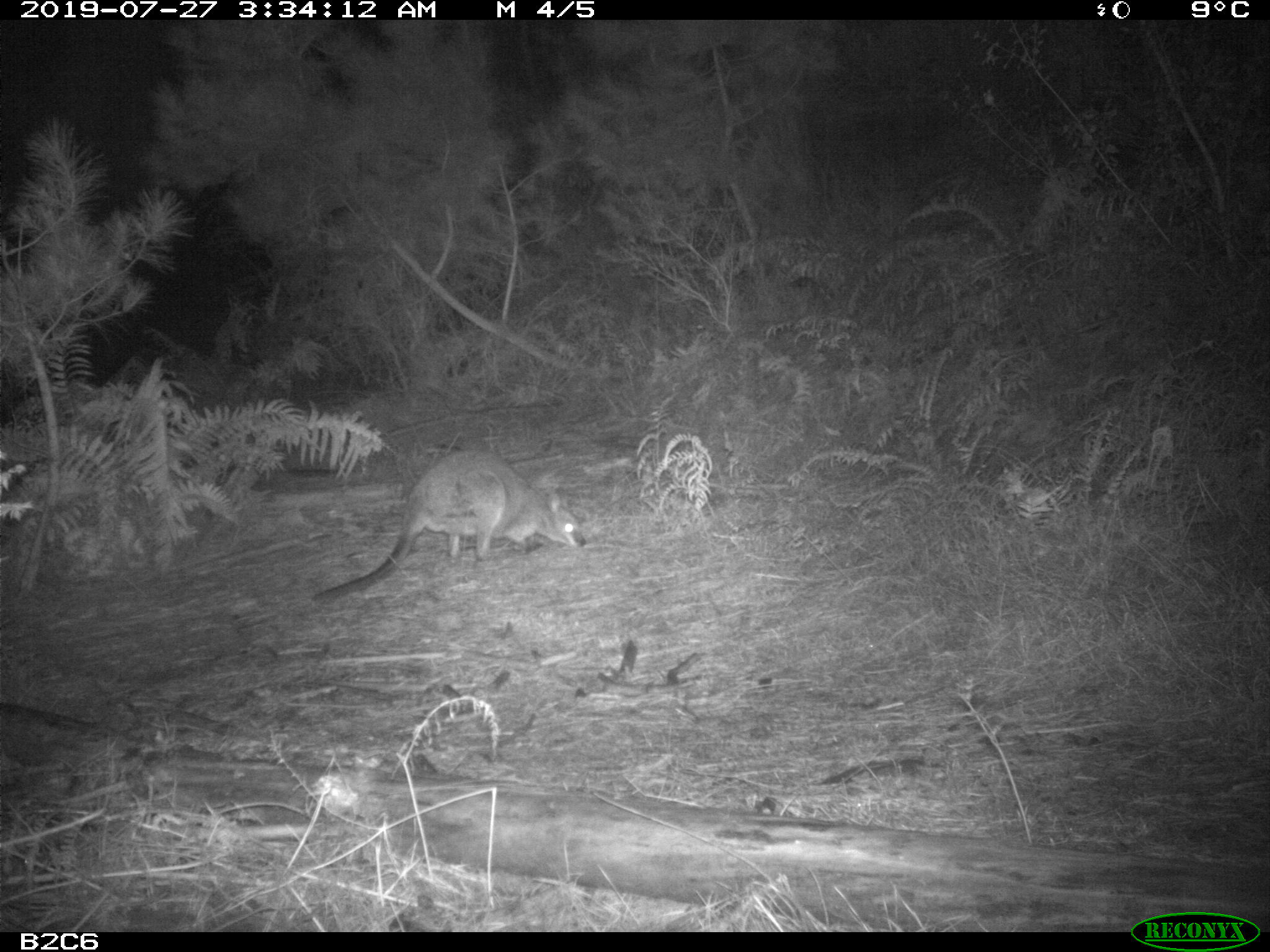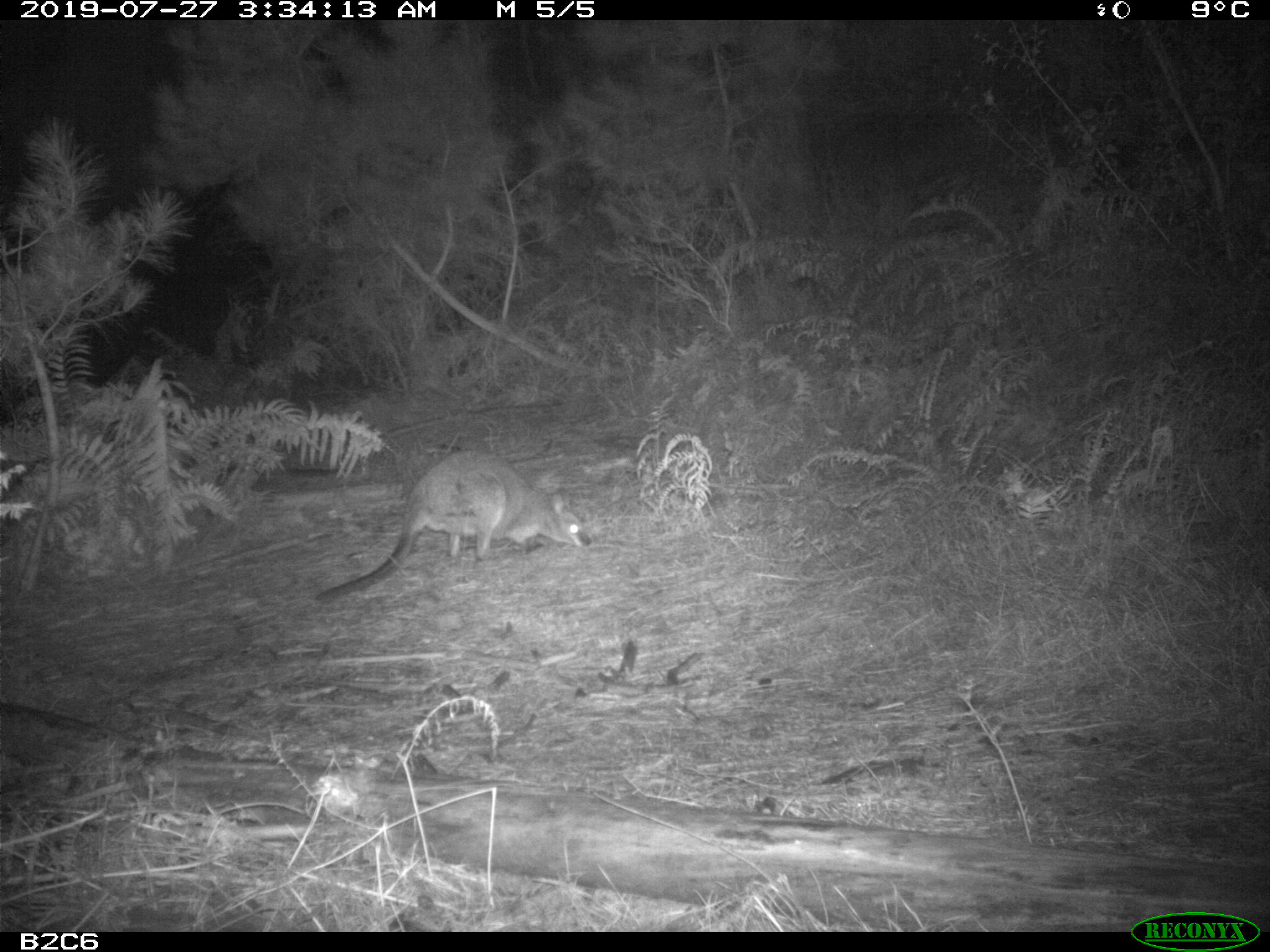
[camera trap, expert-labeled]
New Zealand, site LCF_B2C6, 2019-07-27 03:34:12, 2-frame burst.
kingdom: Animalia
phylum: Chordata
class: Mammalia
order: Diprotodontia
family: Macropodidae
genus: Notamacropus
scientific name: Notamacropus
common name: wallaby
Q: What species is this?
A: Wallaby (Notamacropus).